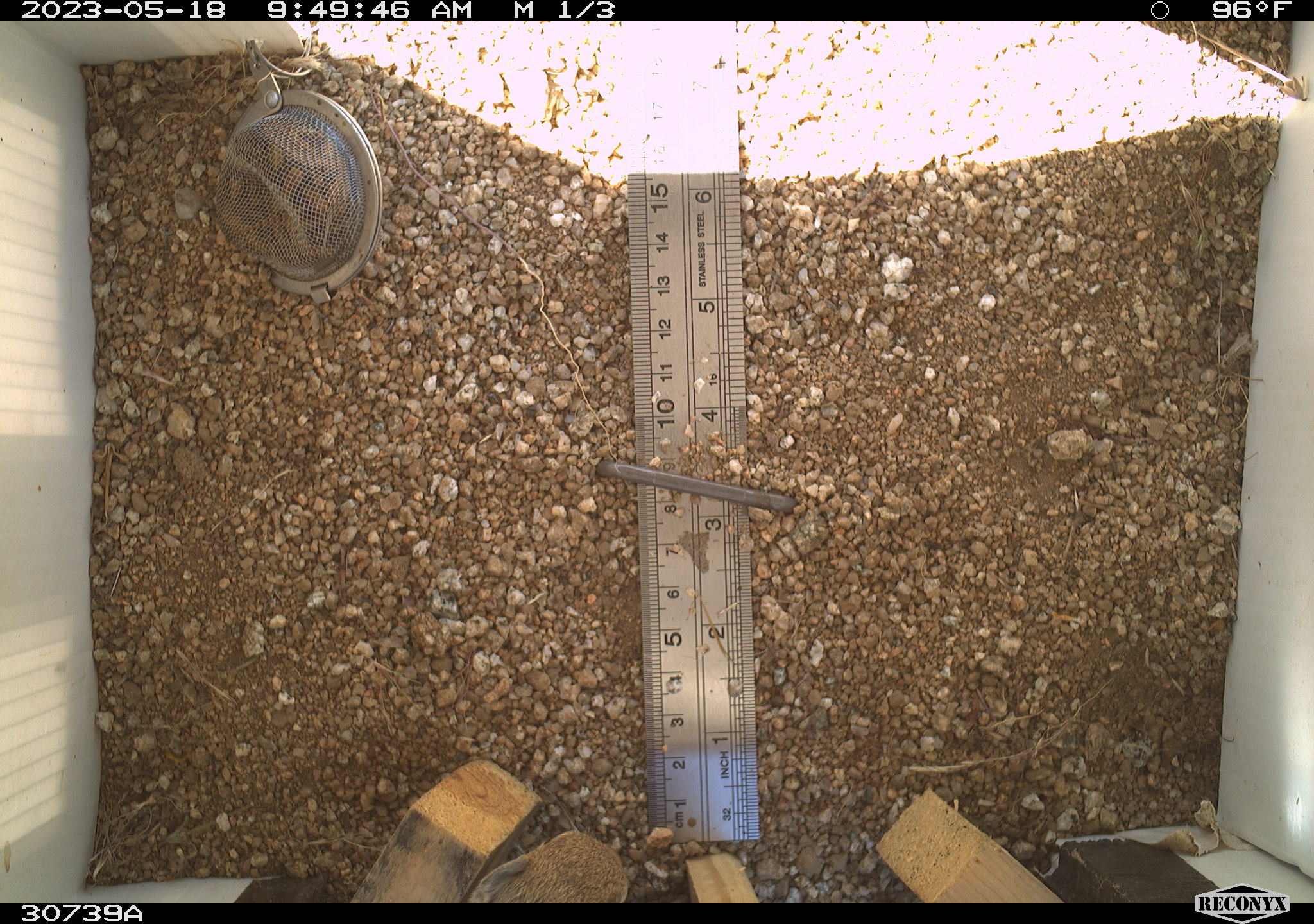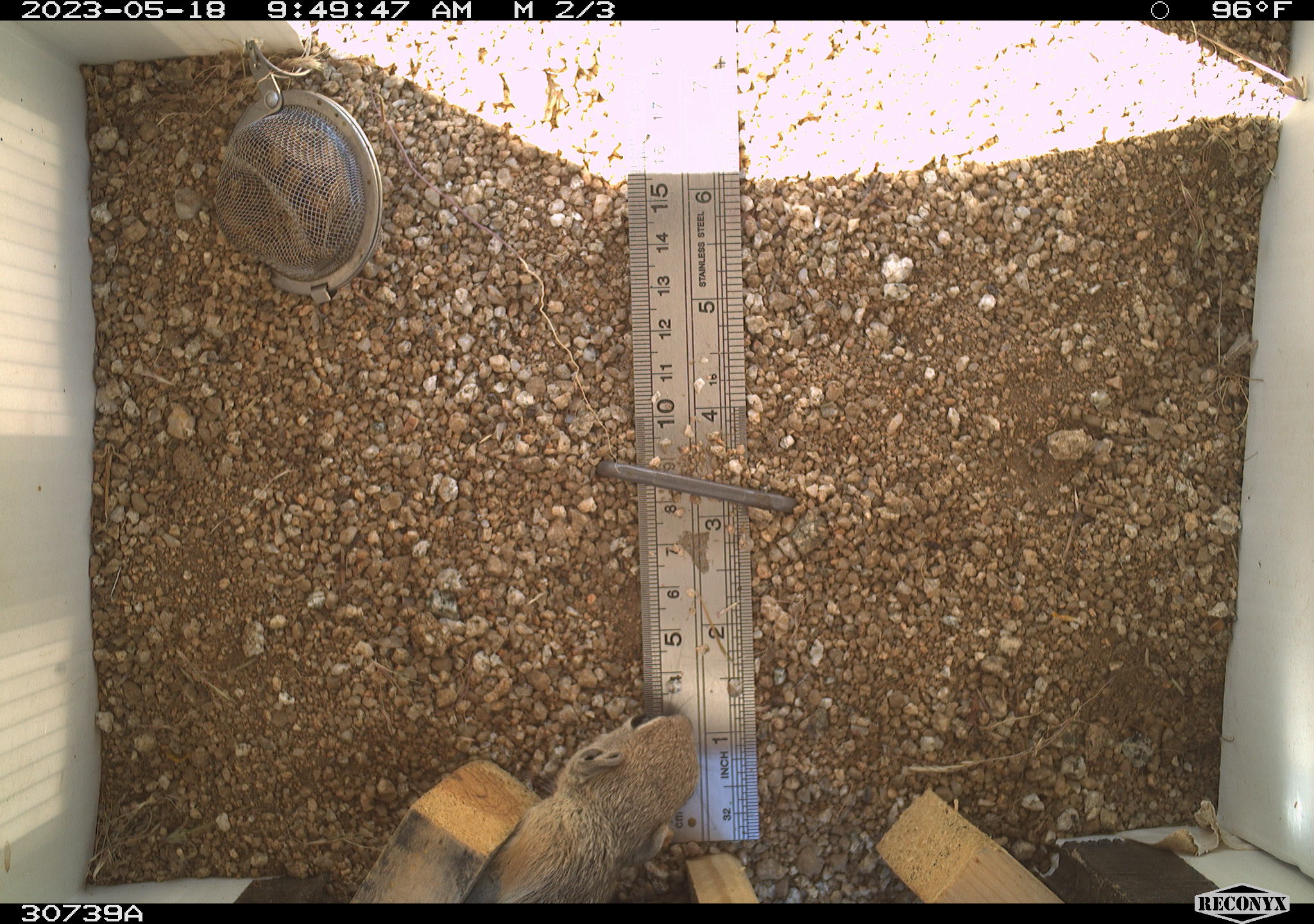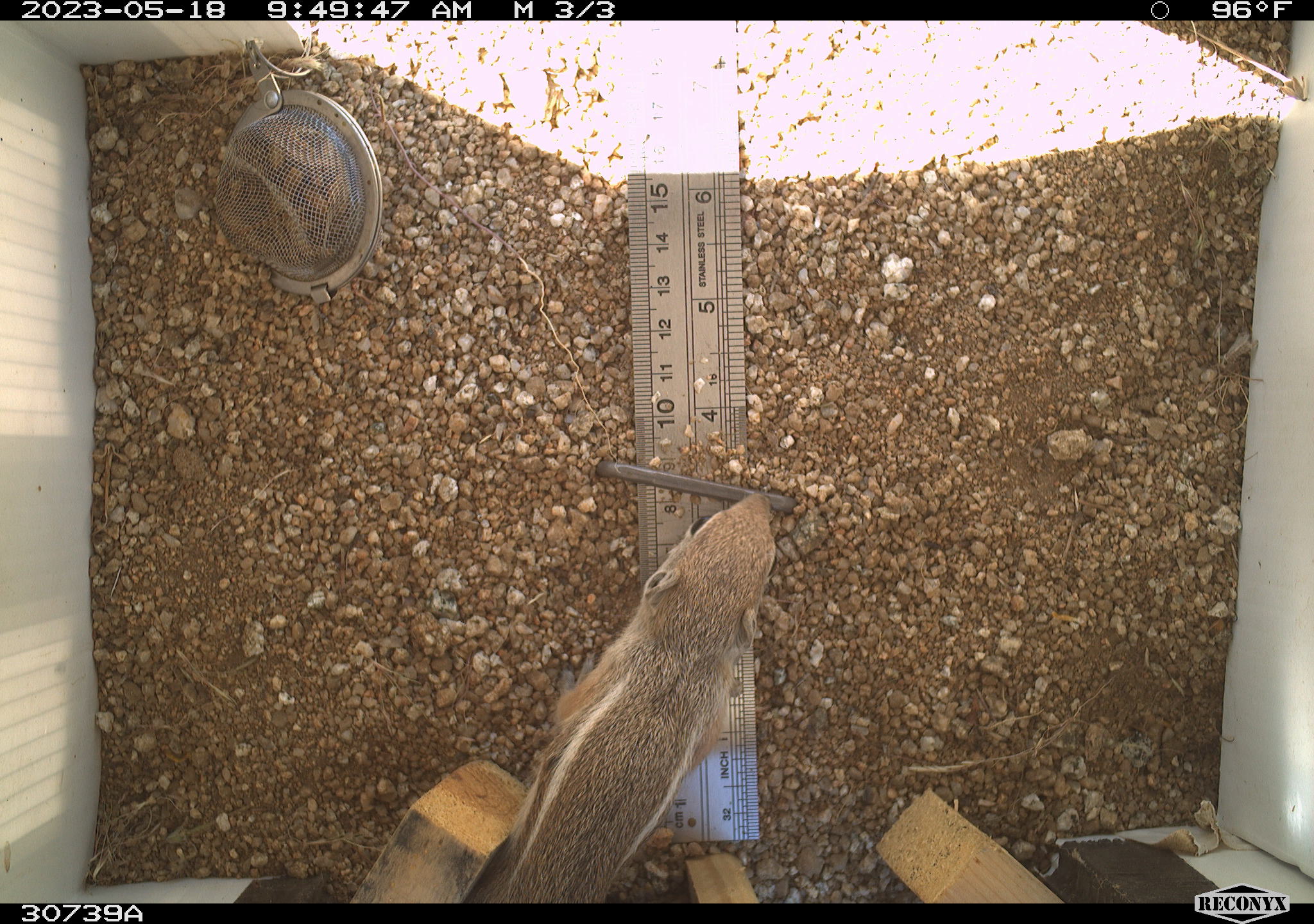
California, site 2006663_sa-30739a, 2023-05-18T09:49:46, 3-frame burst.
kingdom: Animalia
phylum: Chordata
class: Mammalia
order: Rodentia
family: Sciuridae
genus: Ammospermophilus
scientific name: Ammospermophilus leucurus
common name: white-tailed antelope squirrel